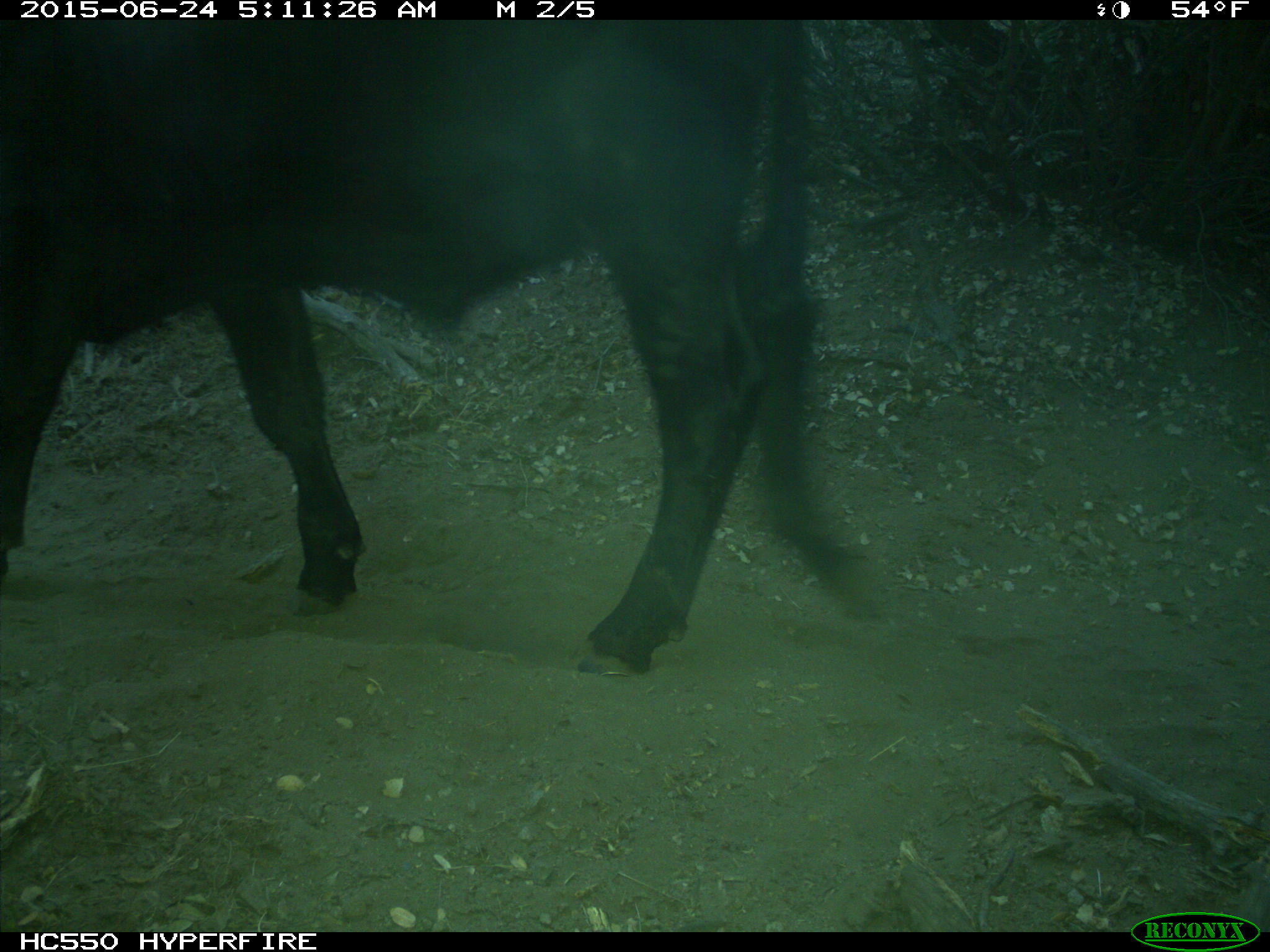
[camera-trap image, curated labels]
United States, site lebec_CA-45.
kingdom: Animalia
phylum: Chordata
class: Mammalia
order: Artiodactyla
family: Bovidae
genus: Bos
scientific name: Bos taurus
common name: domestic cow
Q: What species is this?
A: Bos taurus (domestic cow).